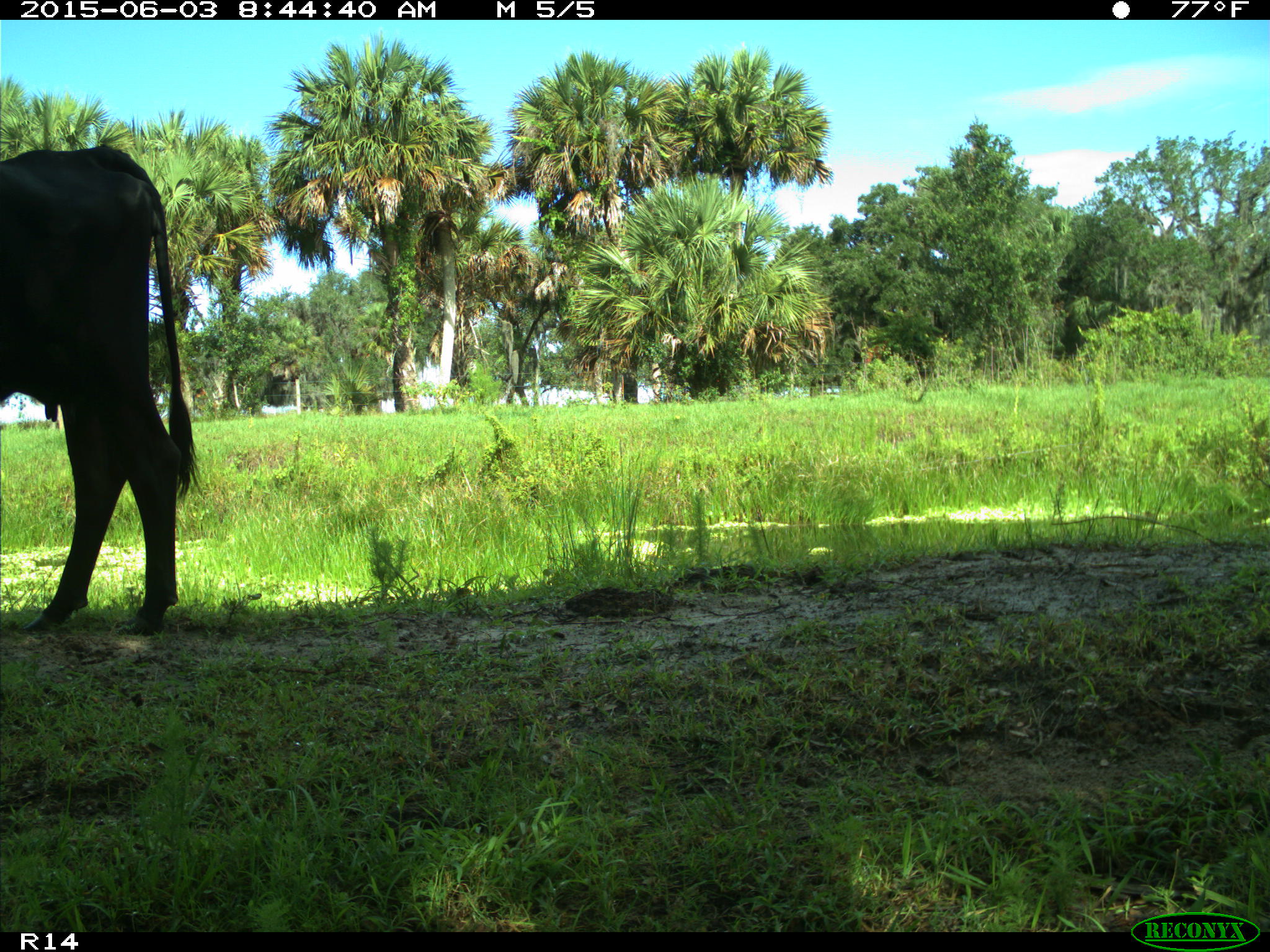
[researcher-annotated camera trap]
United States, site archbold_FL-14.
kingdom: Animalia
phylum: Chordata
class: Mammalia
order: Artiodactyla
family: Bovidae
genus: Bos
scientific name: Bos taurus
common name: domestic cow